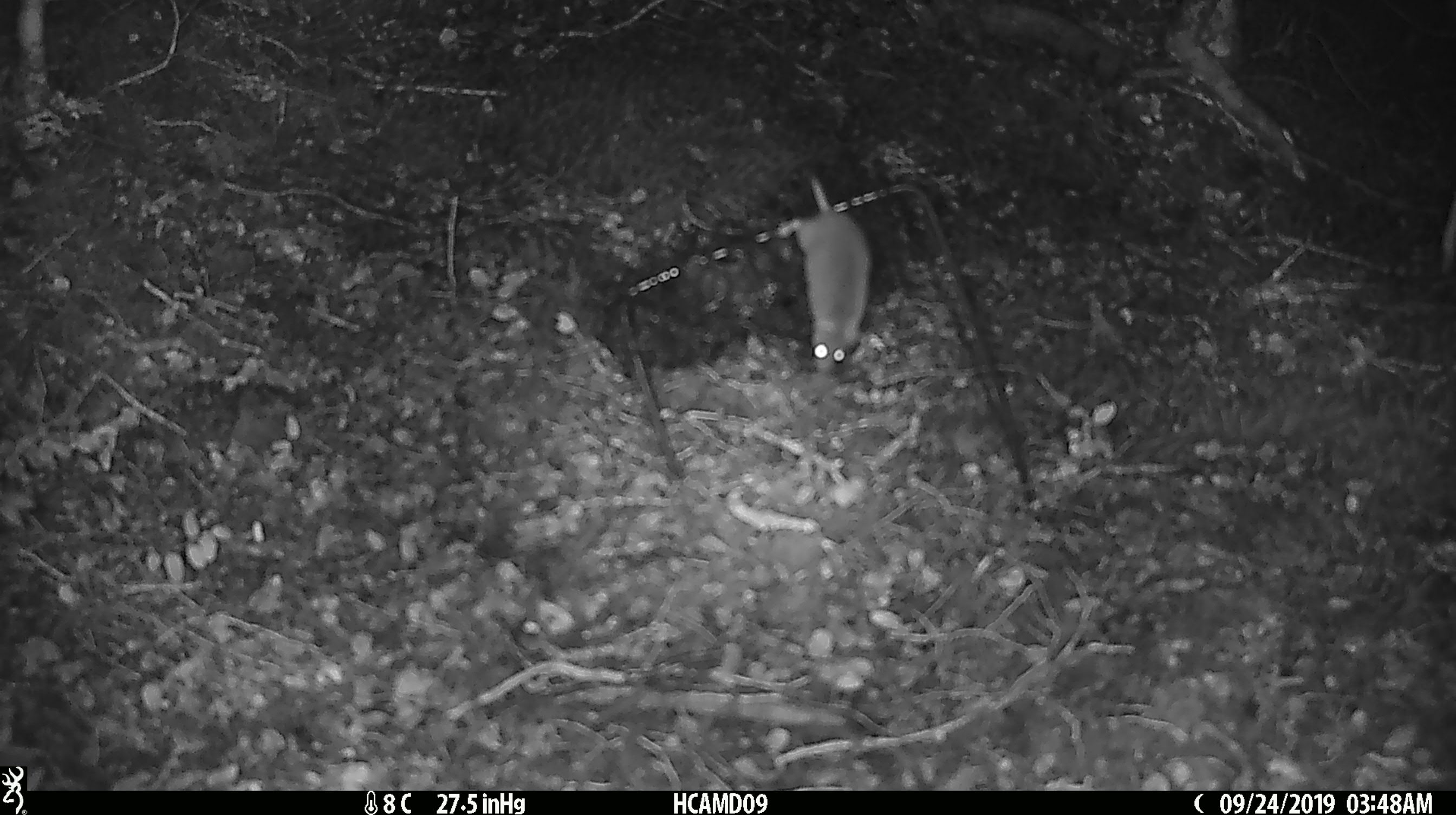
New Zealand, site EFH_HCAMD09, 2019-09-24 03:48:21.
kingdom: Animalia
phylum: Chordata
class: Mammalia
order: Rodentia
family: Muridae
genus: Mus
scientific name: Mus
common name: mouse